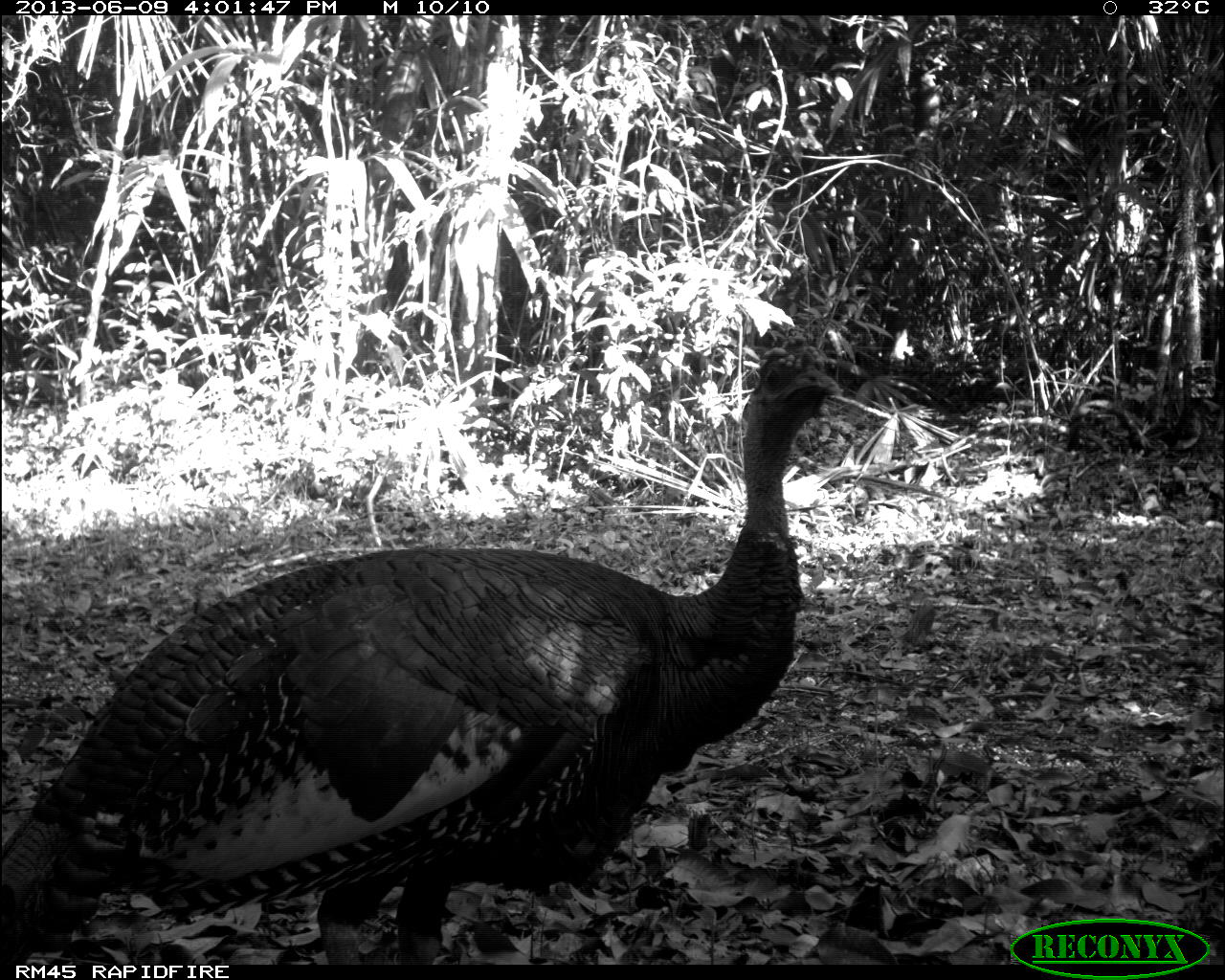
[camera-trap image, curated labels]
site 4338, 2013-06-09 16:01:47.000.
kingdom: Animalia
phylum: Chordata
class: Aves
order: Galliformes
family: Phasianidae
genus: Meleagris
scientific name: Meleagris ocellata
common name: ocellated turkey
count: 1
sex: male